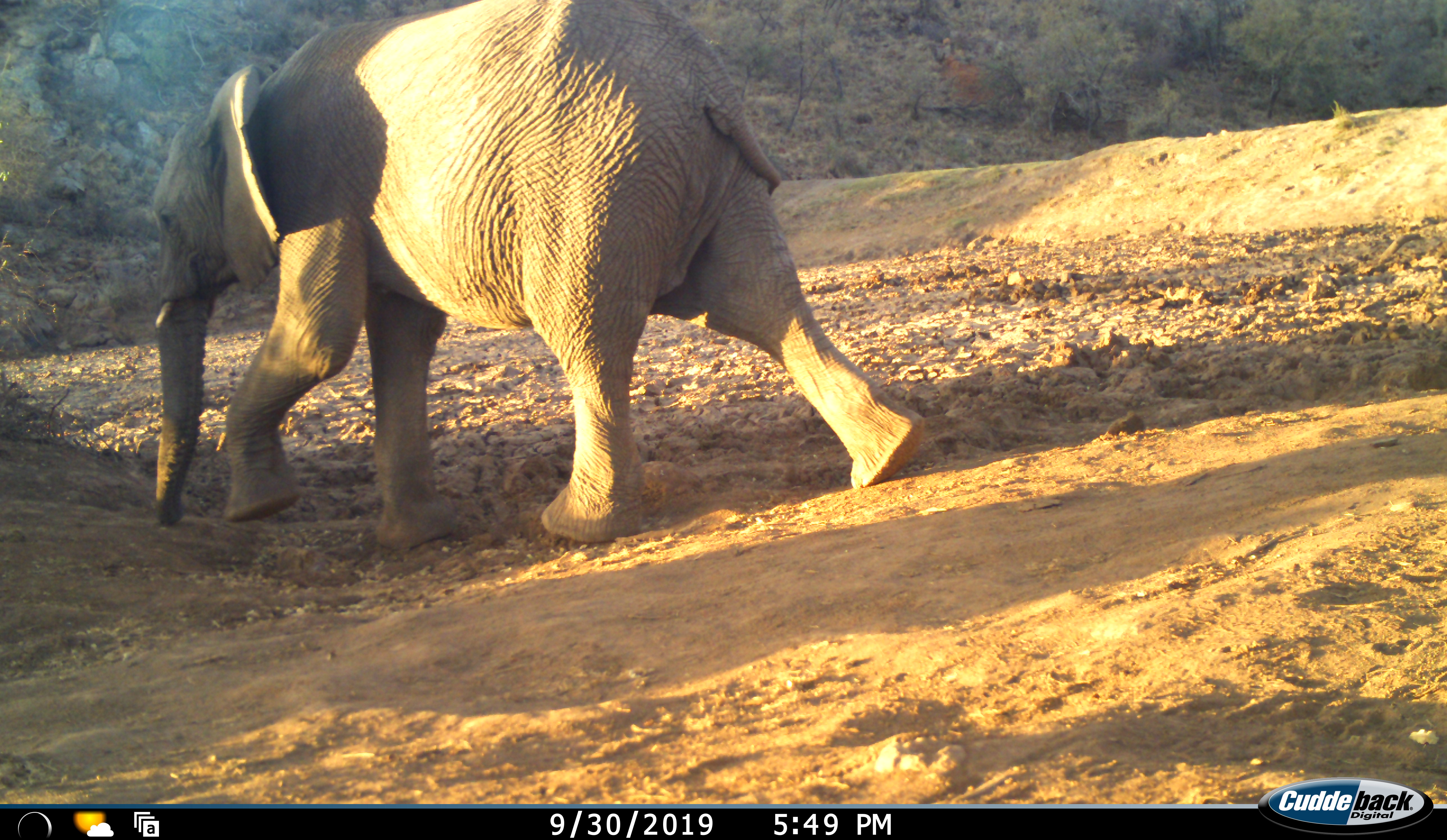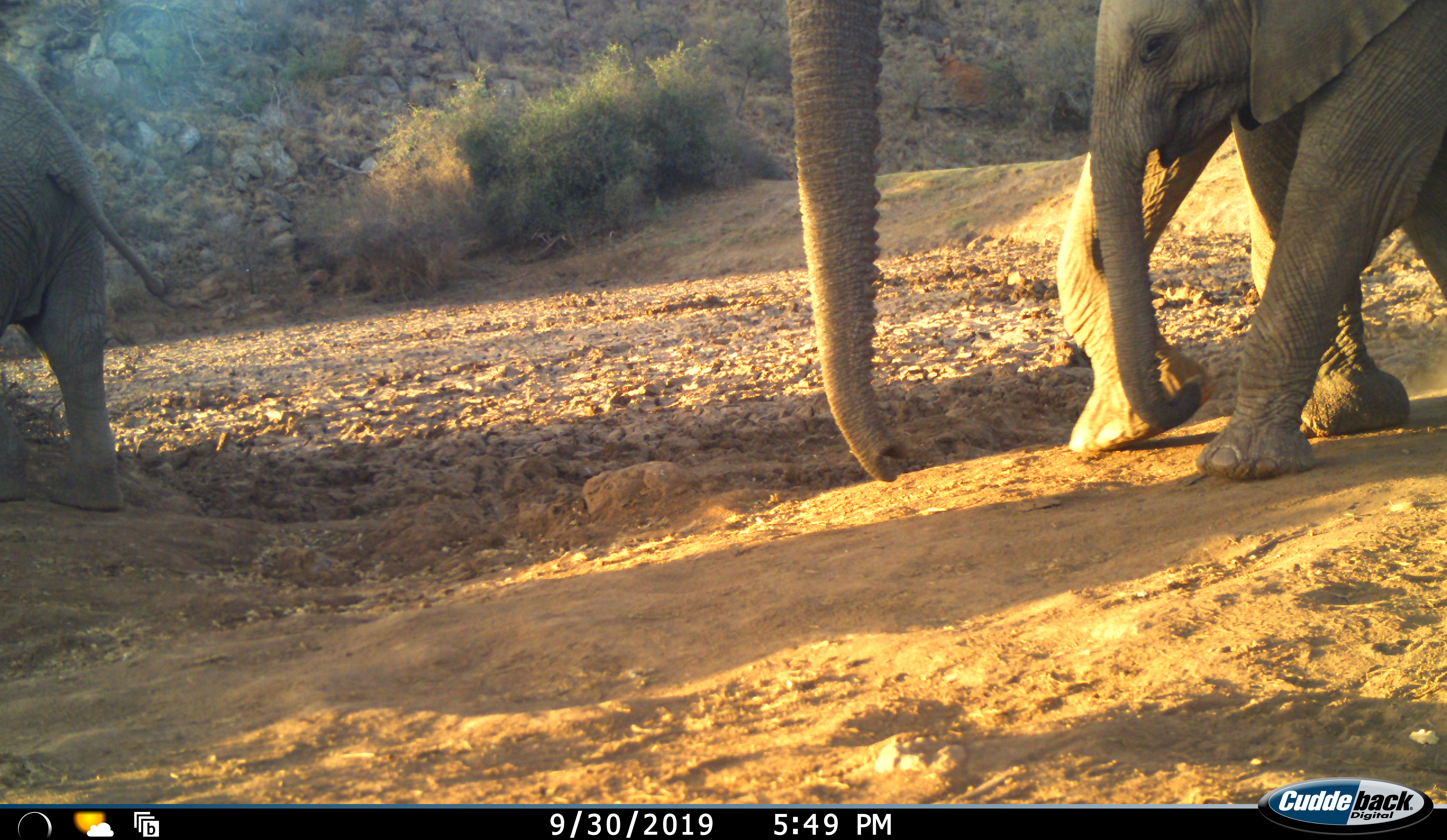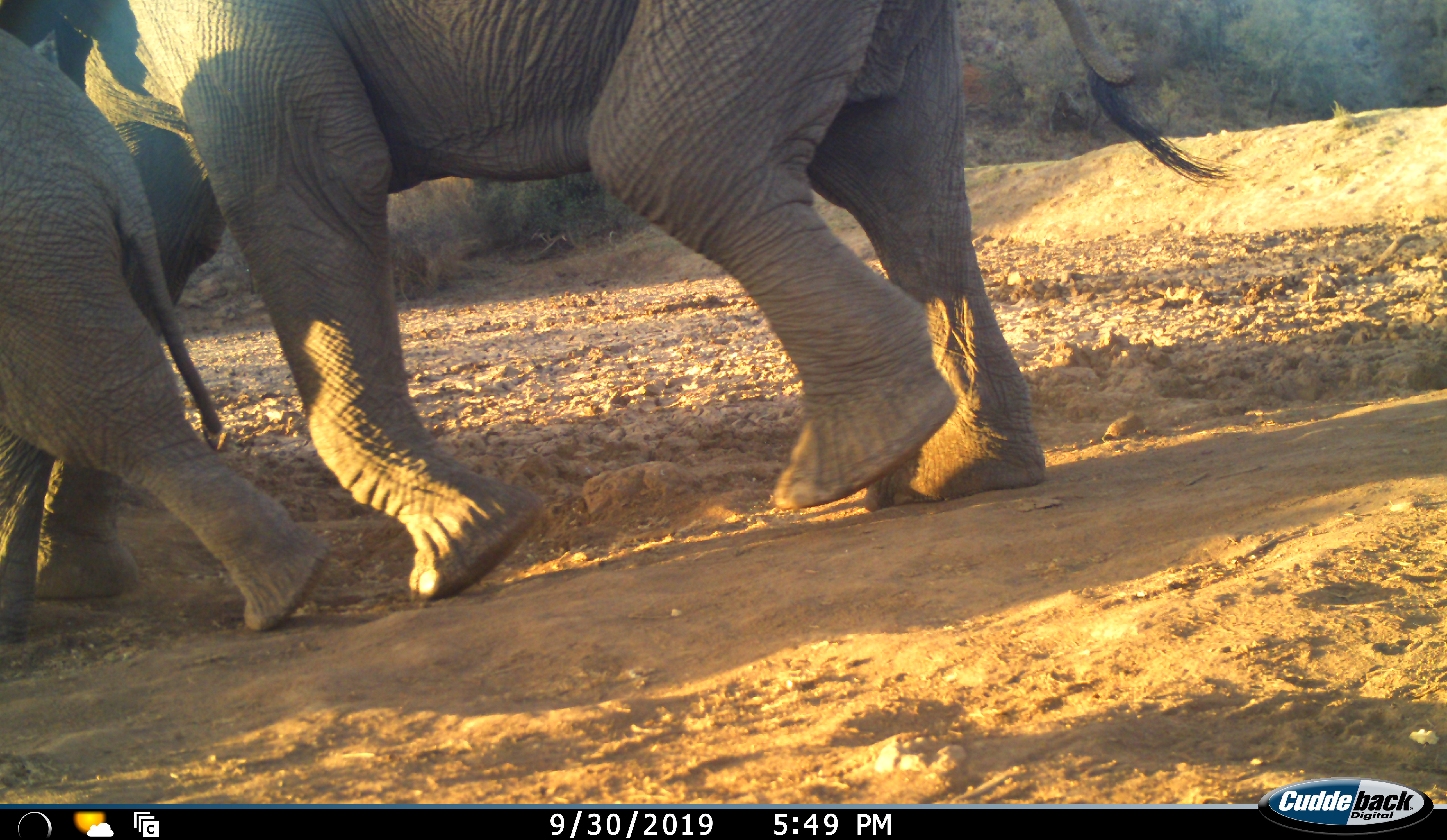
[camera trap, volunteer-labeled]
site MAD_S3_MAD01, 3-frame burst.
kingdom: Animalia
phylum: Chordata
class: Mammalia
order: Proboscidea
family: Elephantidae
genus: Loxodonta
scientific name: Loxodonta africana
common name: african bush elephant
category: elephant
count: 3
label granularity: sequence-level